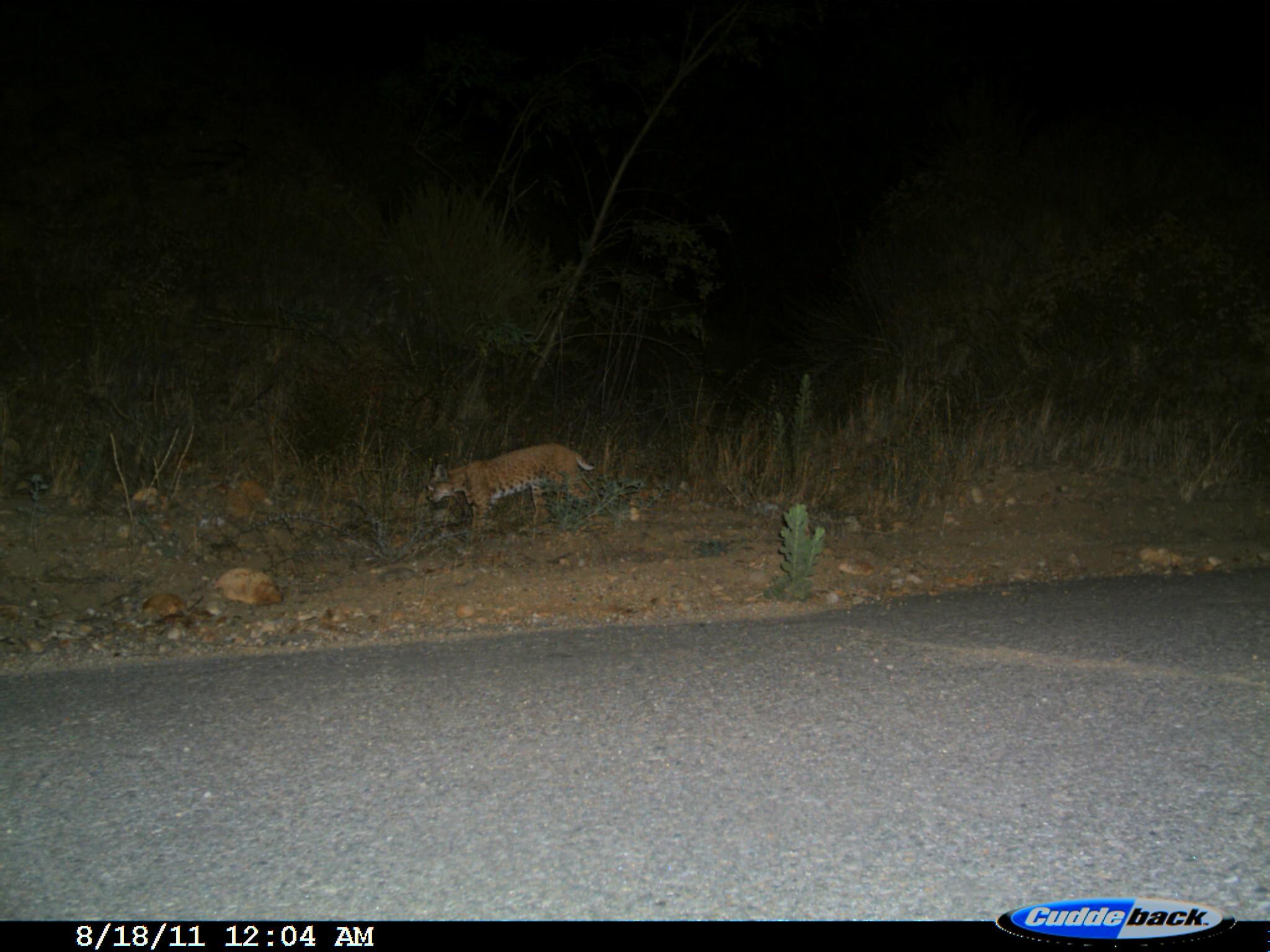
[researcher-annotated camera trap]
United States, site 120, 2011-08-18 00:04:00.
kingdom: Animalia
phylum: Chordata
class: Mammalia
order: Carnivora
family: Felidae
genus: Lynx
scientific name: Lynx rufus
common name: bobcat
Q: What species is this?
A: Bobcat (Lynx rufus).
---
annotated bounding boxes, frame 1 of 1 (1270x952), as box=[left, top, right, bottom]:
bobcat: box=[422, 441, 627, 544]